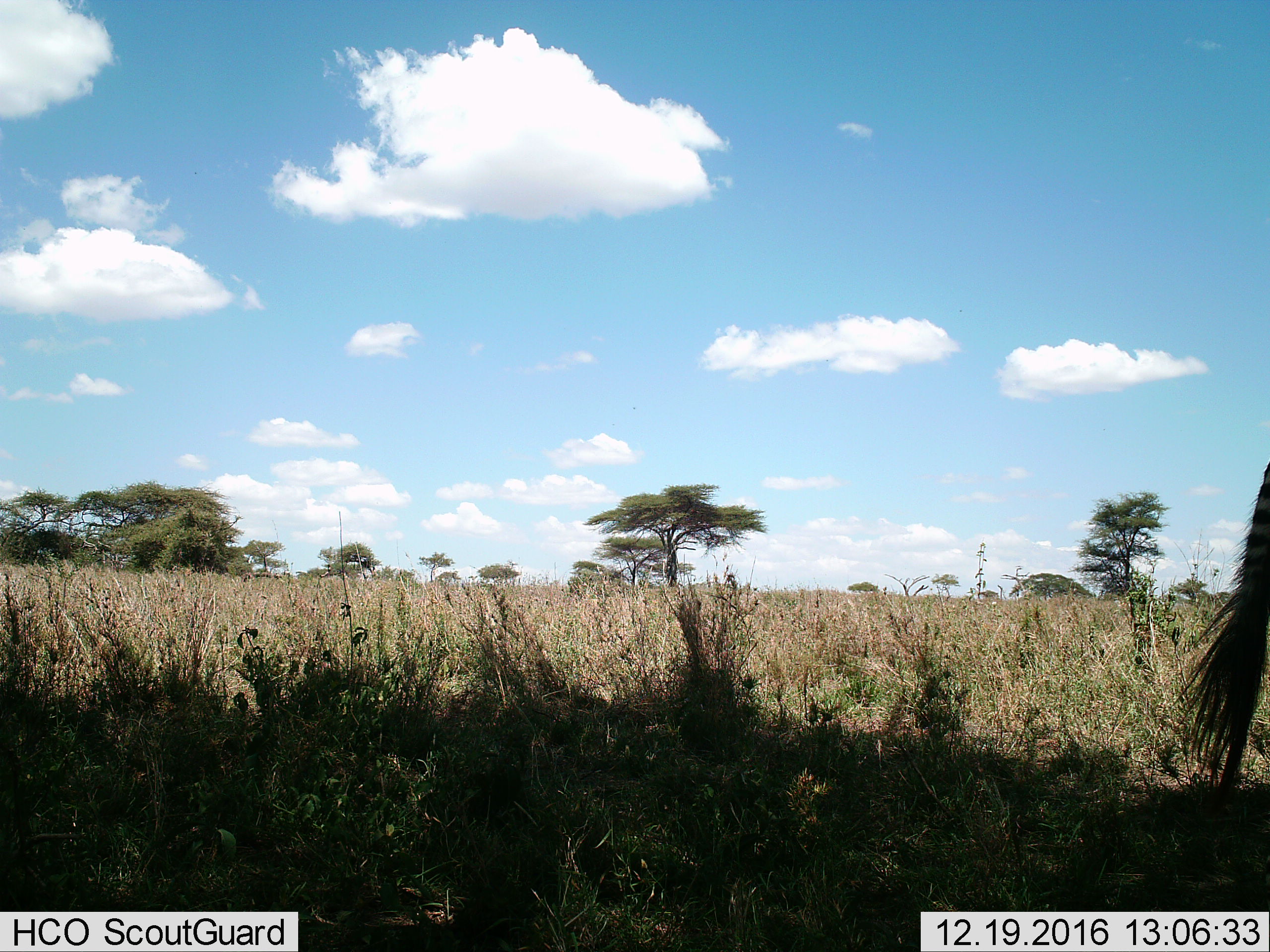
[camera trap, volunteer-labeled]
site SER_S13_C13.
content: unidentified animal